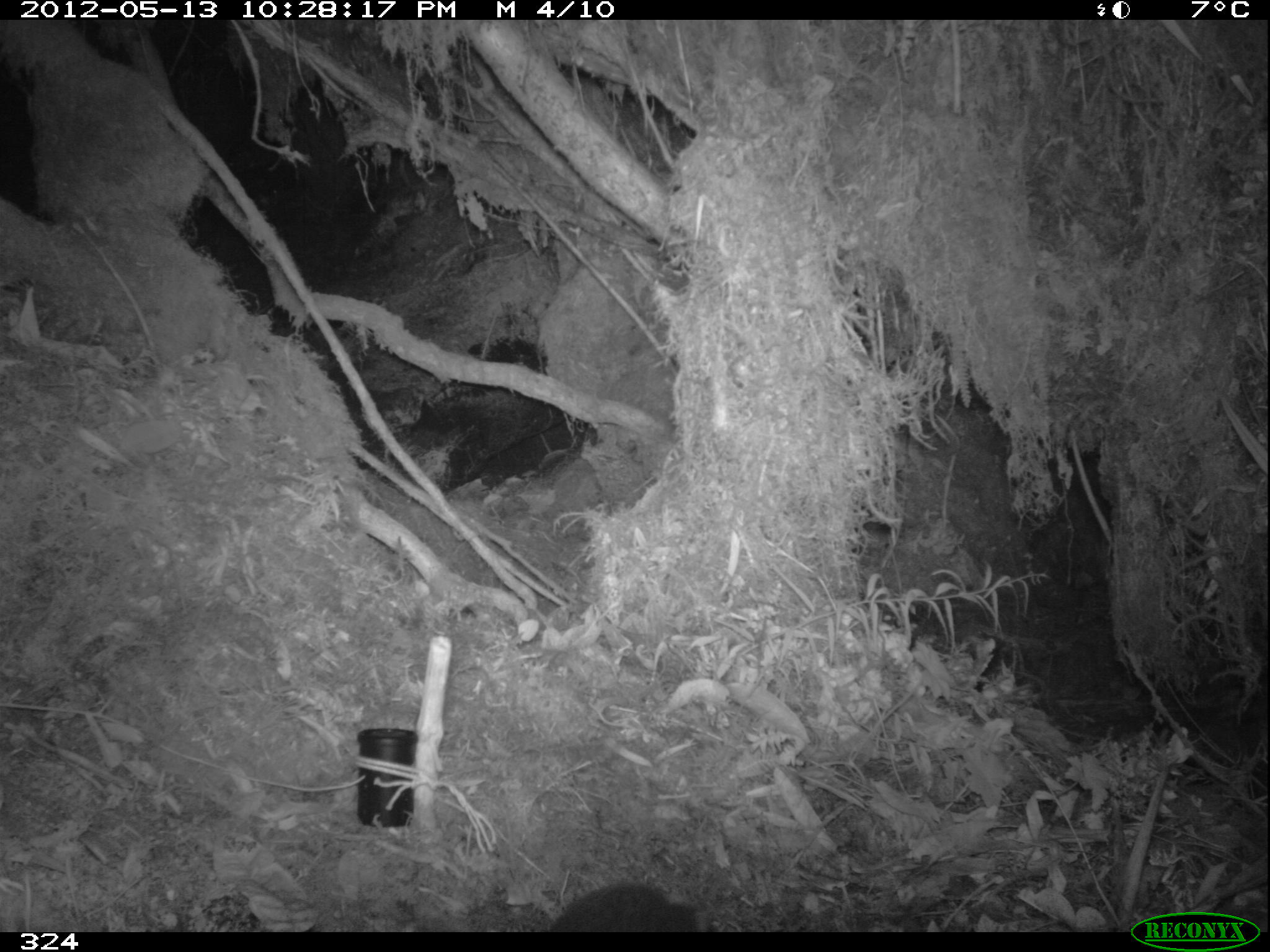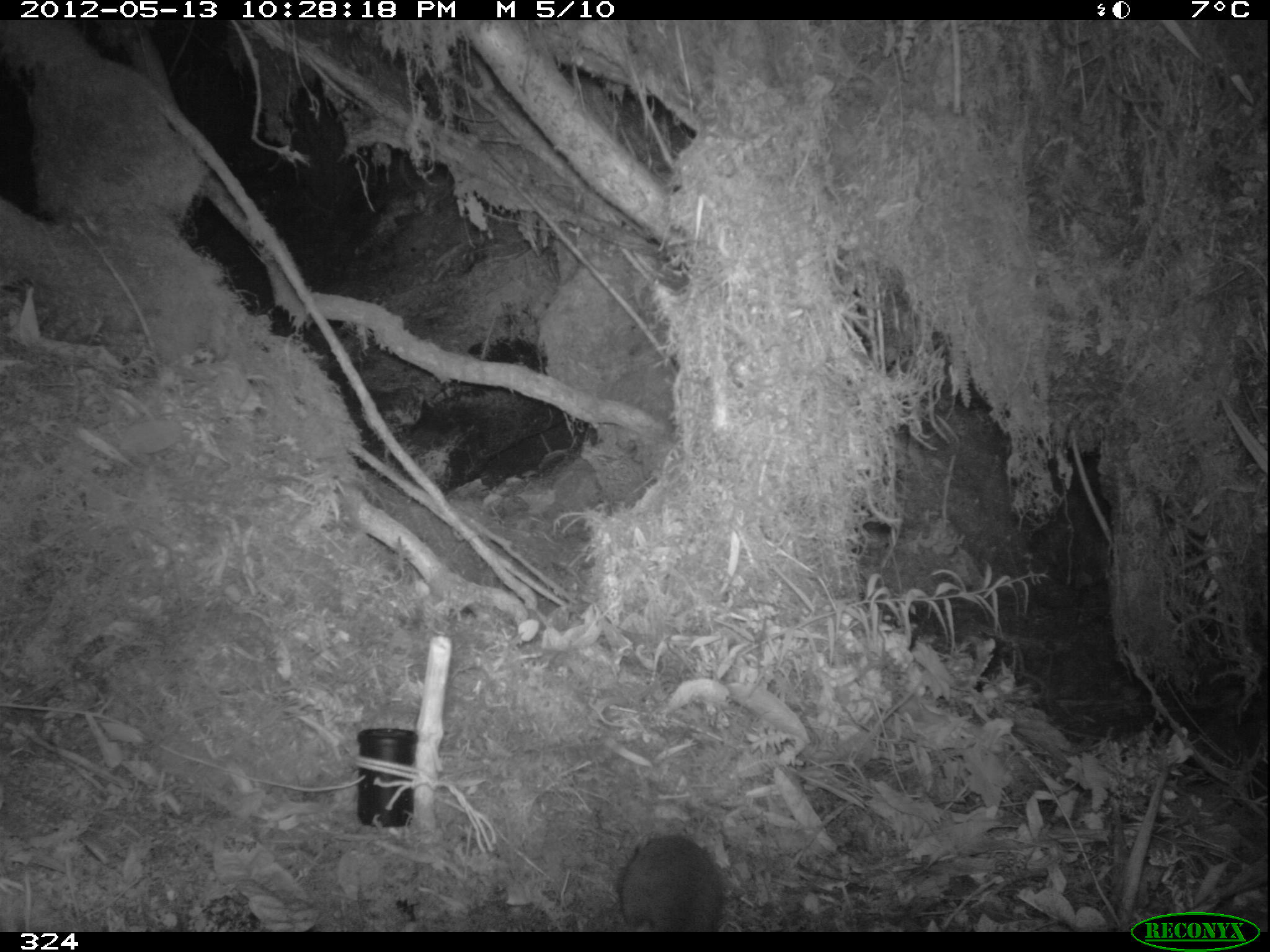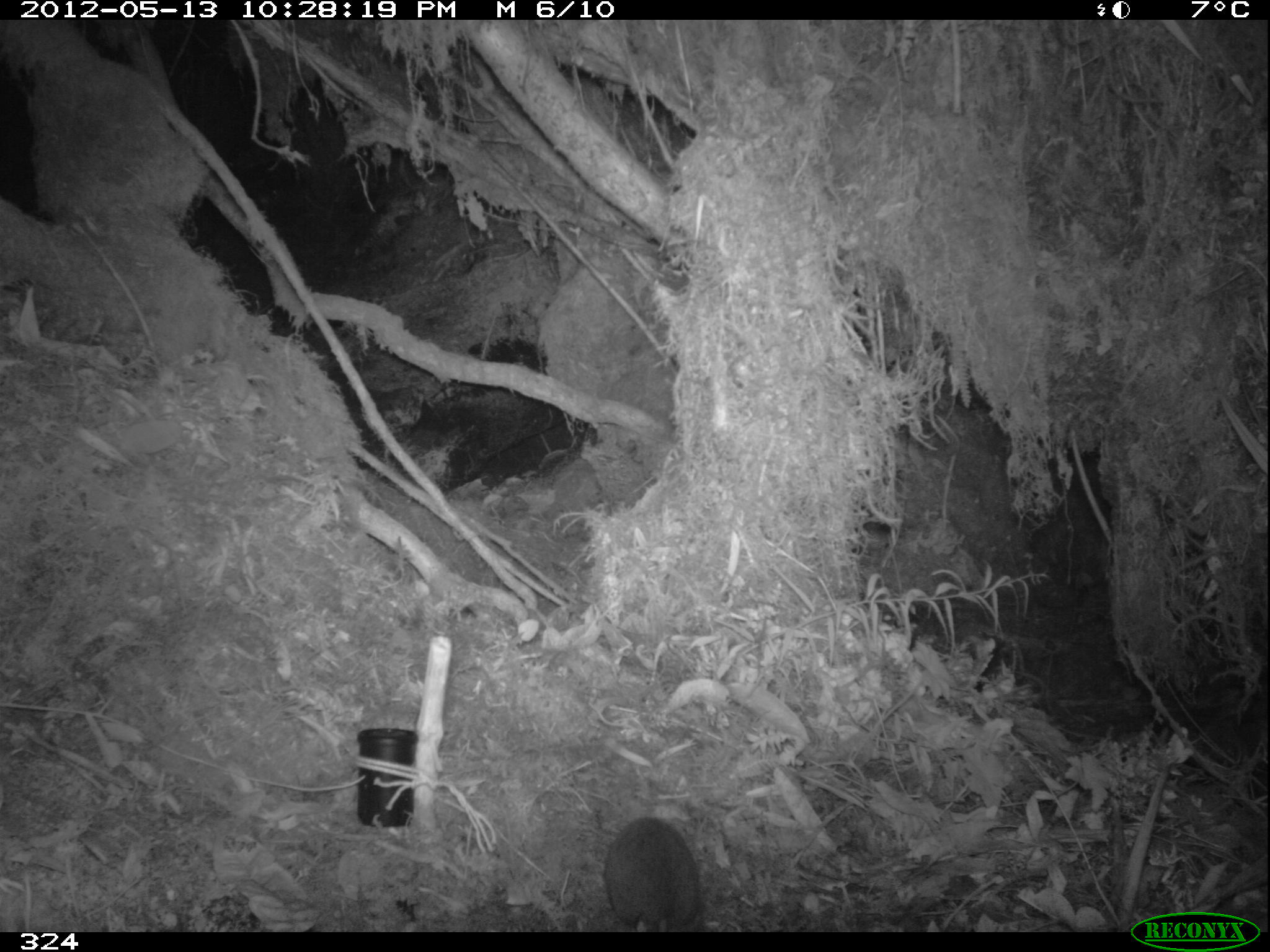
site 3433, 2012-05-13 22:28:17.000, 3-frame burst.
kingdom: Animalia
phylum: Chordata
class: Mammalia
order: Rodentia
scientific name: Rodentia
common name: rodents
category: unknown rodent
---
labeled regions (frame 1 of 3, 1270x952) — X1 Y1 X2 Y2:
unknown rodent: 551 883 697 932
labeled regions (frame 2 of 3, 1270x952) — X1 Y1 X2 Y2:
unknown rodent: 620 836 723 932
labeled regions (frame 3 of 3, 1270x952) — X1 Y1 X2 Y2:
unknown rodent: 604 817 700 932